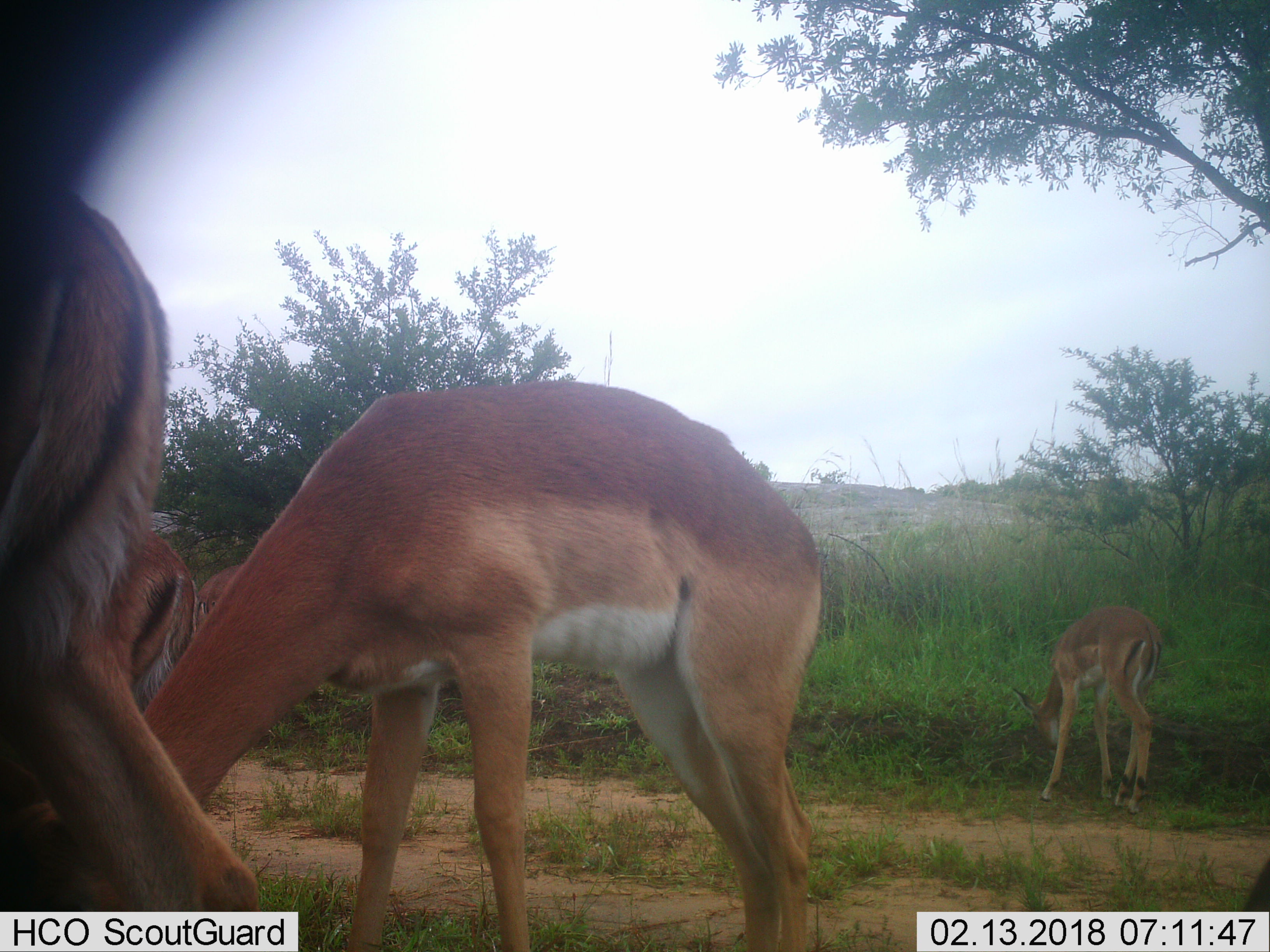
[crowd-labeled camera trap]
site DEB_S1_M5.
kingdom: Animalia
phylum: Chordata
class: Mammalia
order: Artiodactyla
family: Bovidae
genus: Aepyceros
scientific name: Aepyceros melampus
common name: impala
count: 5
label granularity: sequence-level